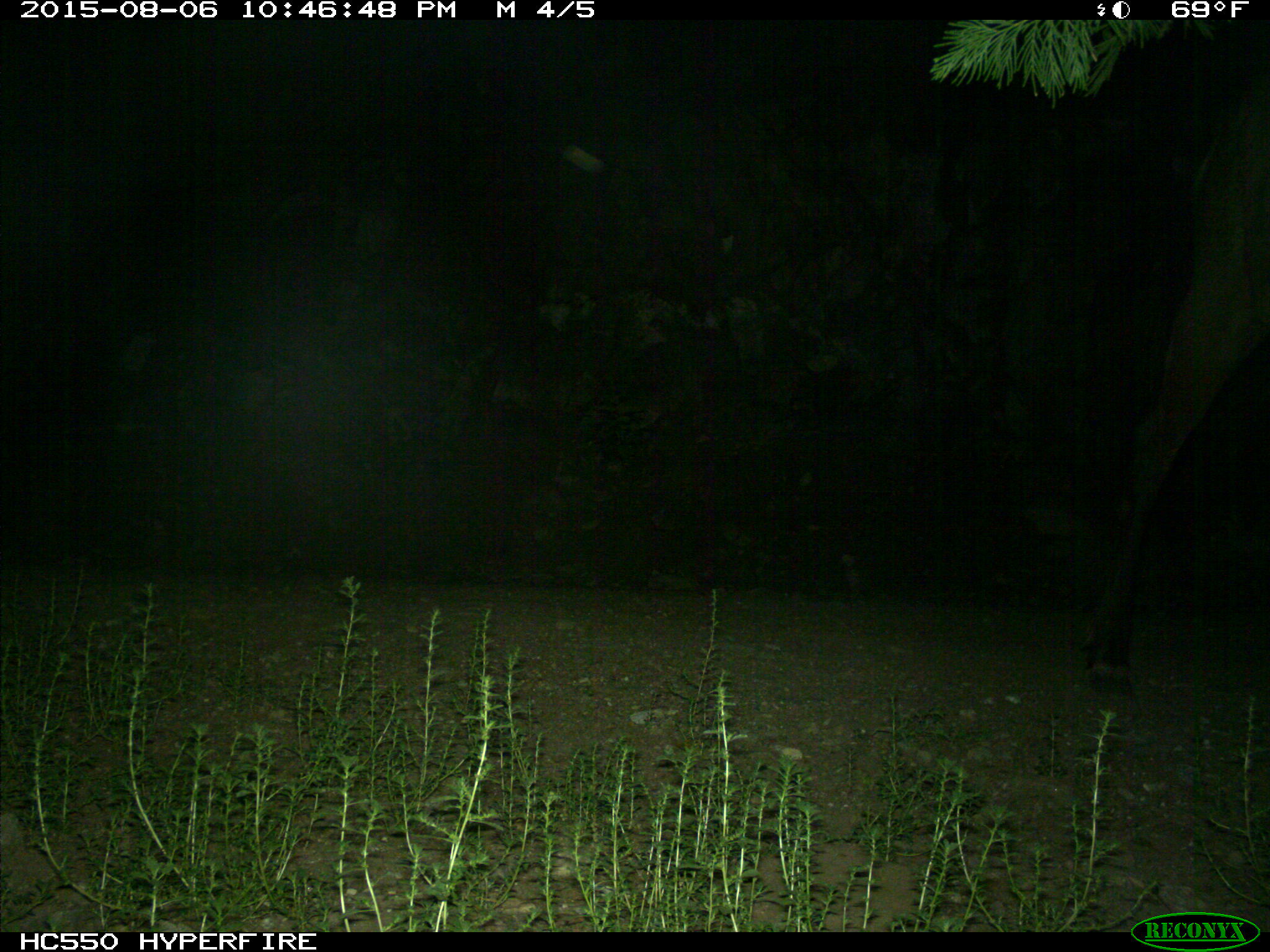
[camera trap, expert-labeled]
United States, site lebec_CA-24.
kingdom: Animalia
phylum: Chordata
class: Mammalia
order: Artiodactyla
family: Cervidae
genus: Cervus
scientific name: Cervus canadensis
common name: elk